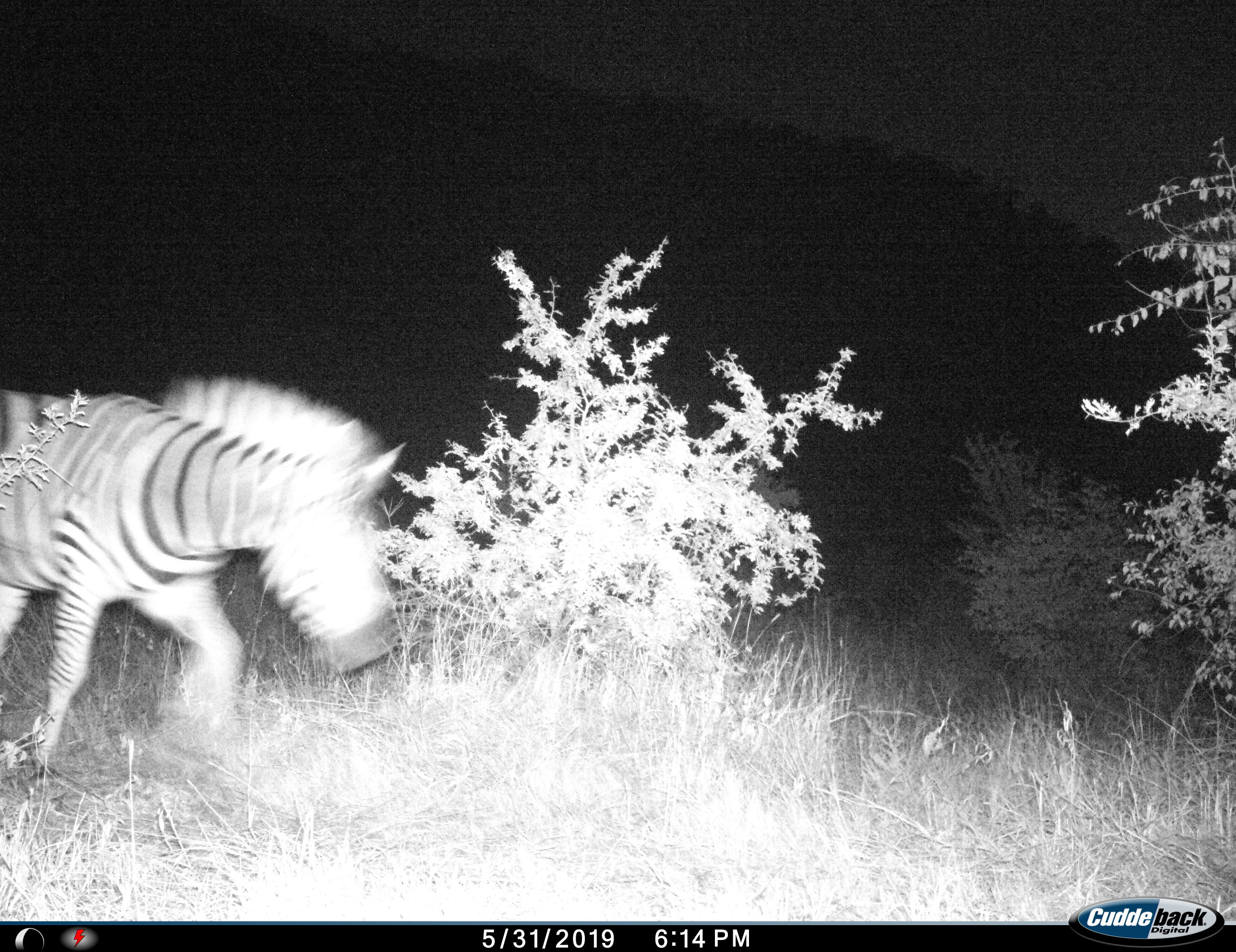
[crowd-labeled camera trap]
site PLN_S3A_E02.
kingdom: Animalia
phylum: Chordata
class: Mammalia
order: Perissodactyla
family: Equidae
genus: Equus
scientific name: Equus quagga burchellii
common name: burchell's zebra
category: zebraburchells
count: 1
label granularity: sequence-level